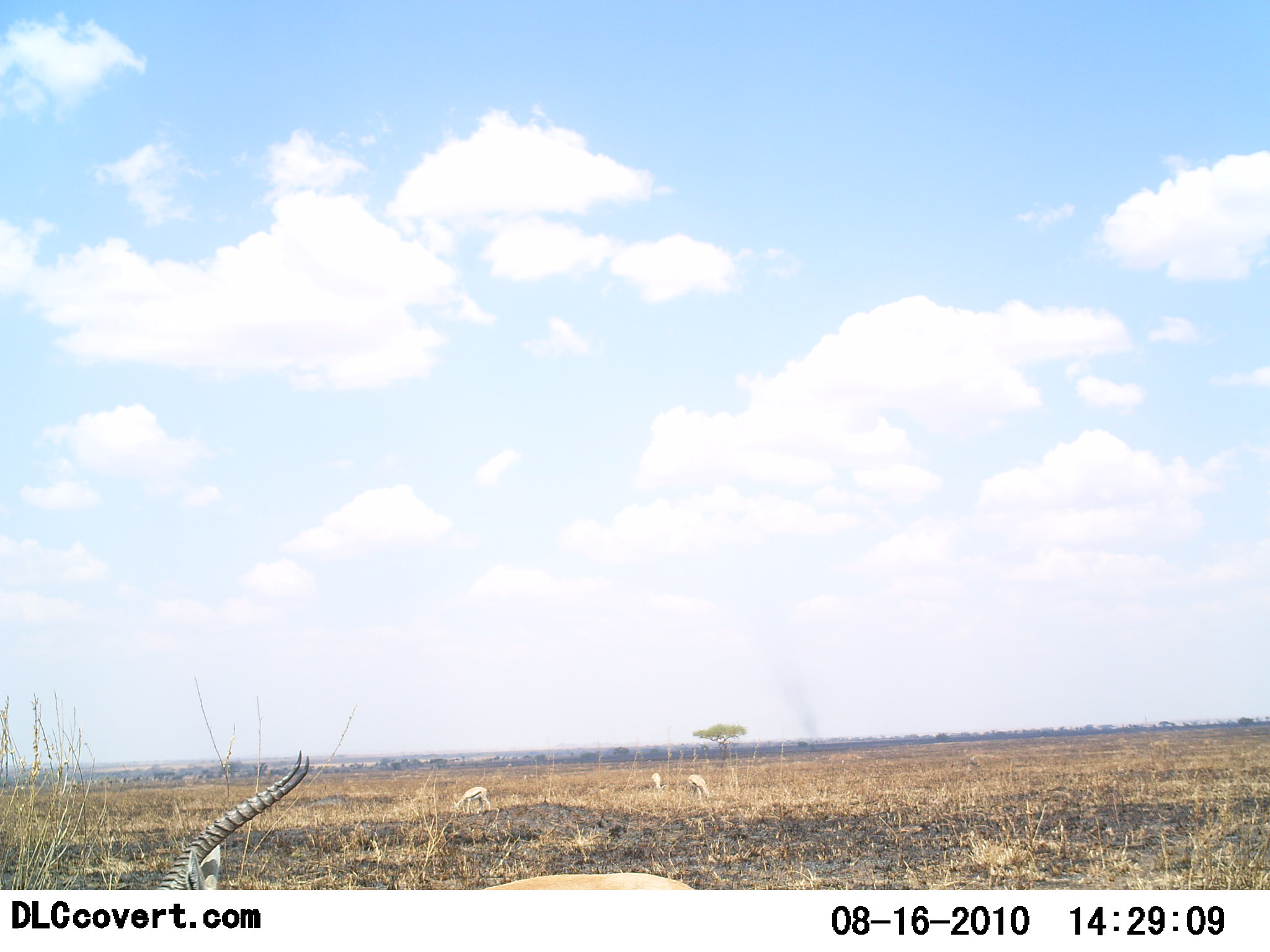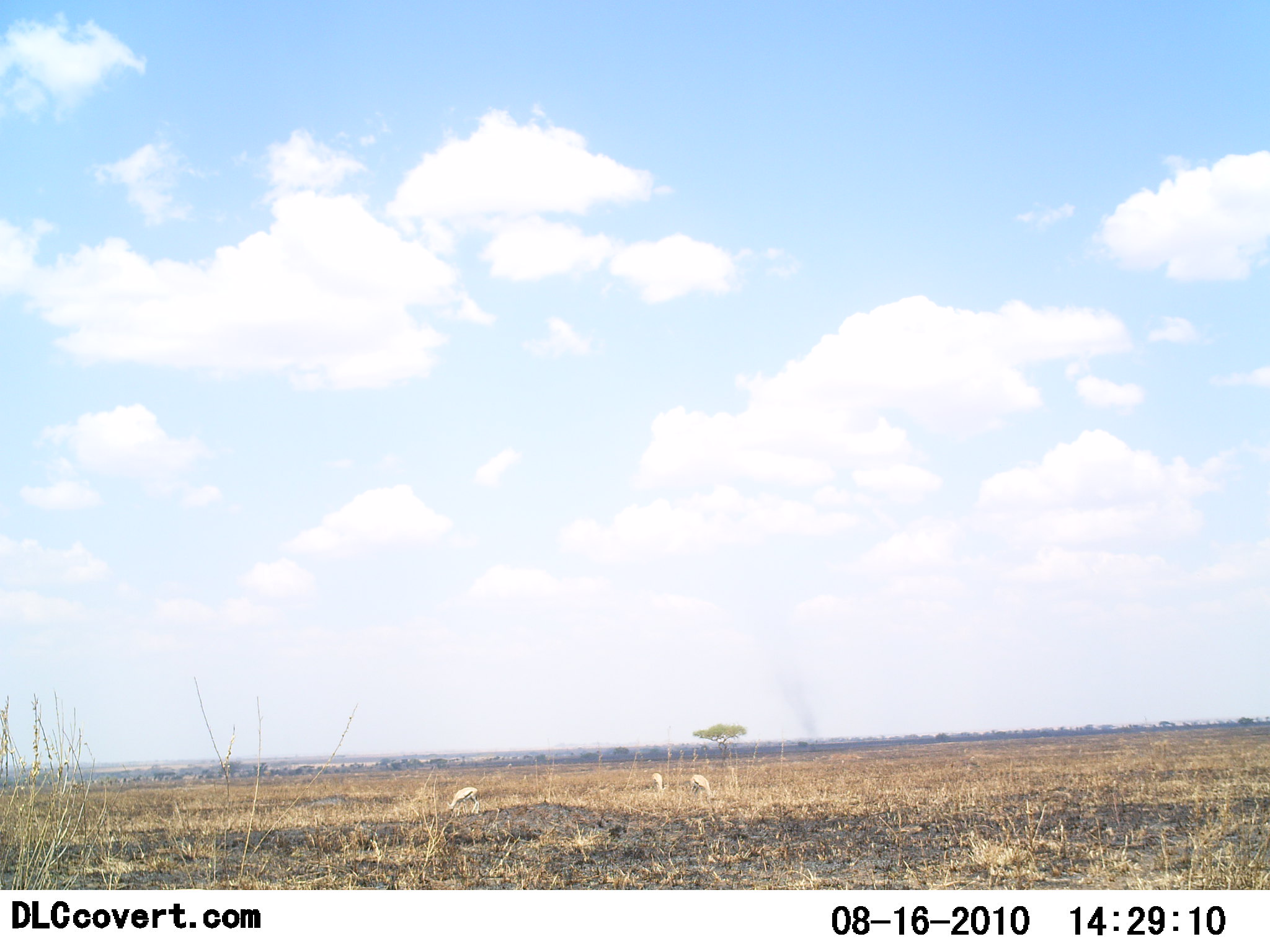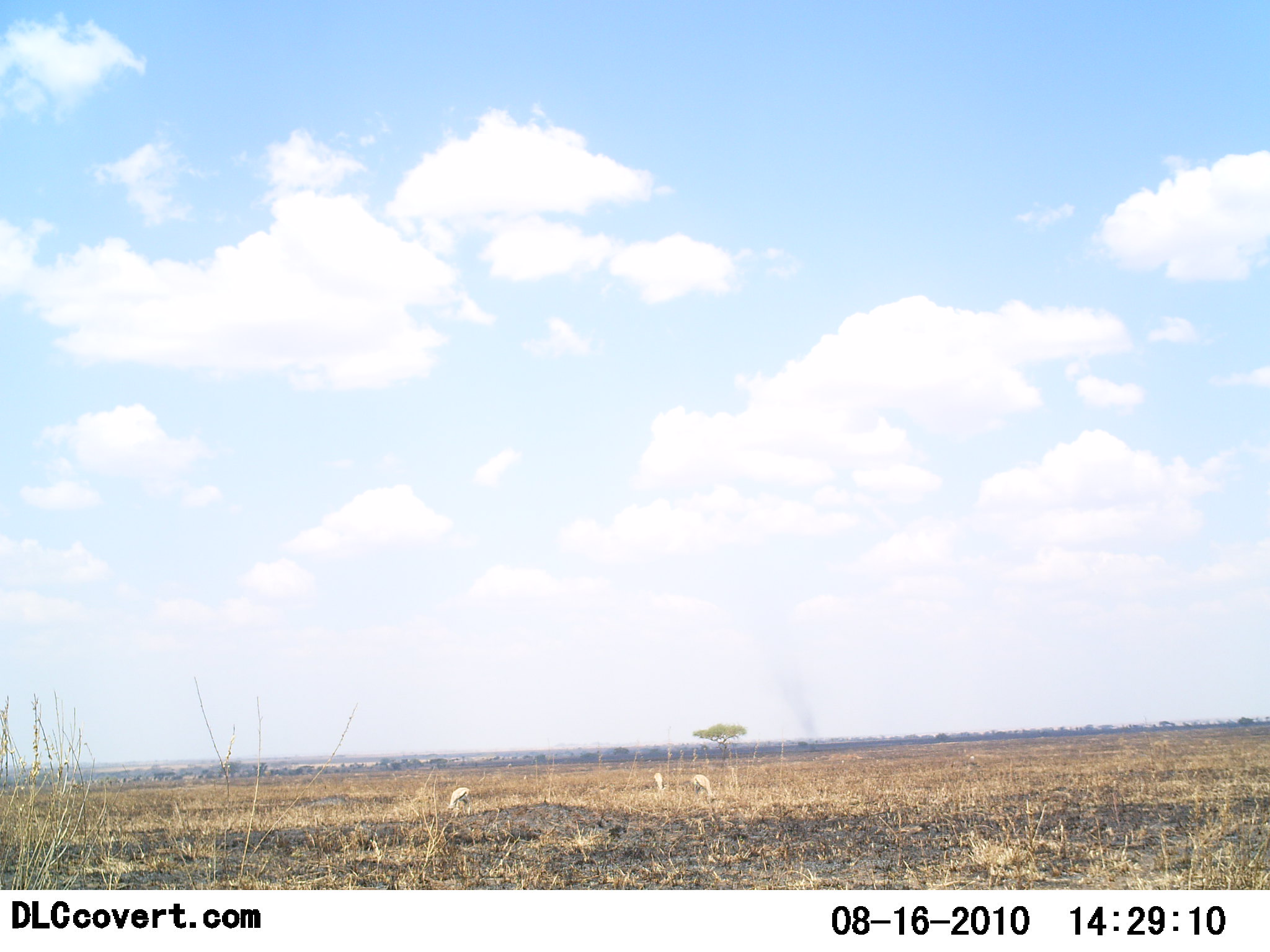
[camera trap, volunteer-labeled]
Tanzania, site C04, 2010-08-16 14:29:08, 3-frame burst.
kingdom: Animalia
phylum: Chordata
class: Mammalia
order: Artiodactyla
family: Bovidae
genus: Eudorcas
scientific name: Eudorcas thomsonii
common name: thomson's gazelle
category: gazellethomsons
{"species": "gazellethomsons (thomson's gazelle) (Eudorcas thomsonii)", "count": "4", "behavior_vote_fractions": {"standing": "45%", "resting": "9%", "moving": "55%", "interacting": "9%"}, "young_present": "0%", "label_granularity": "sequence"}